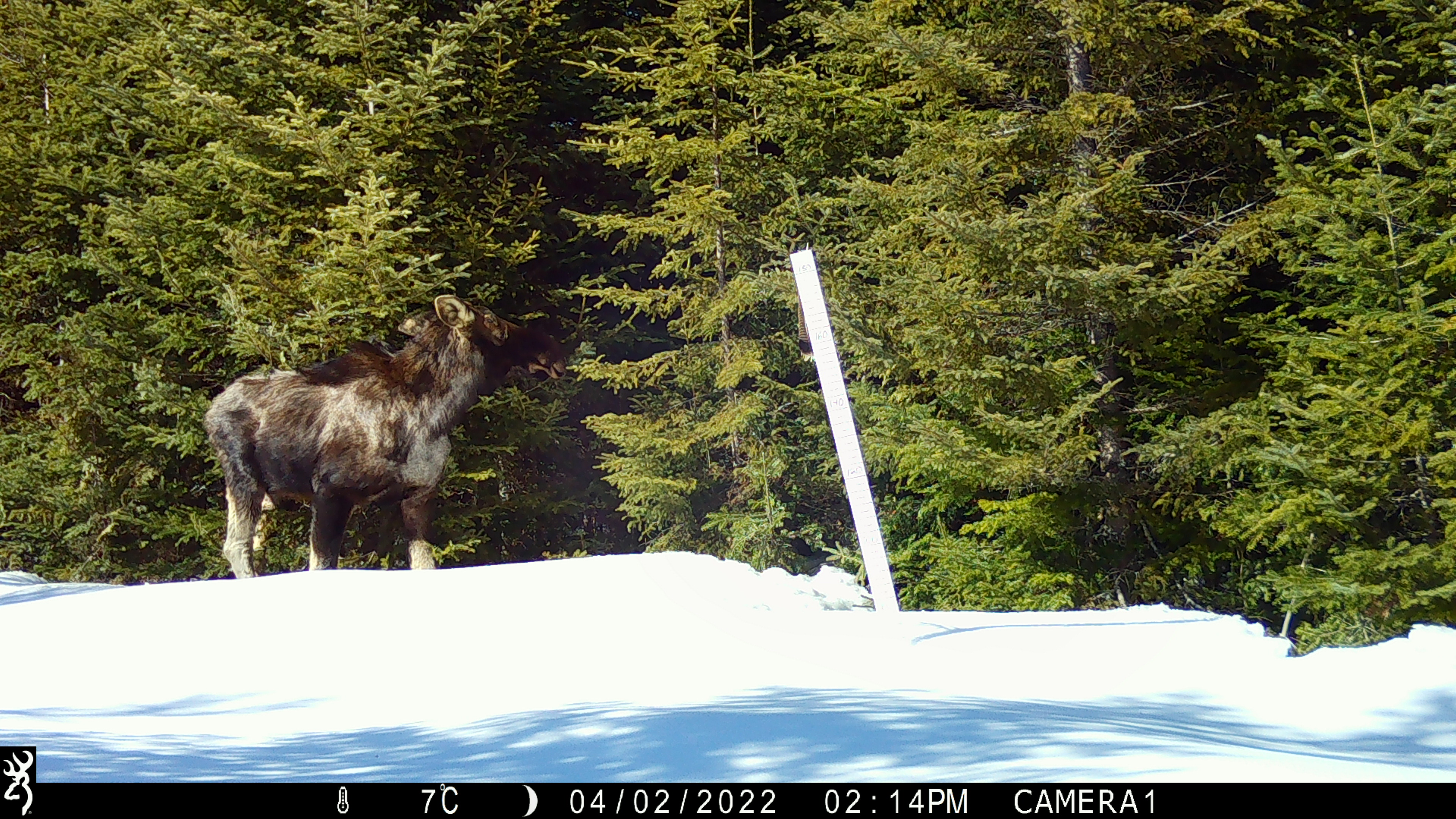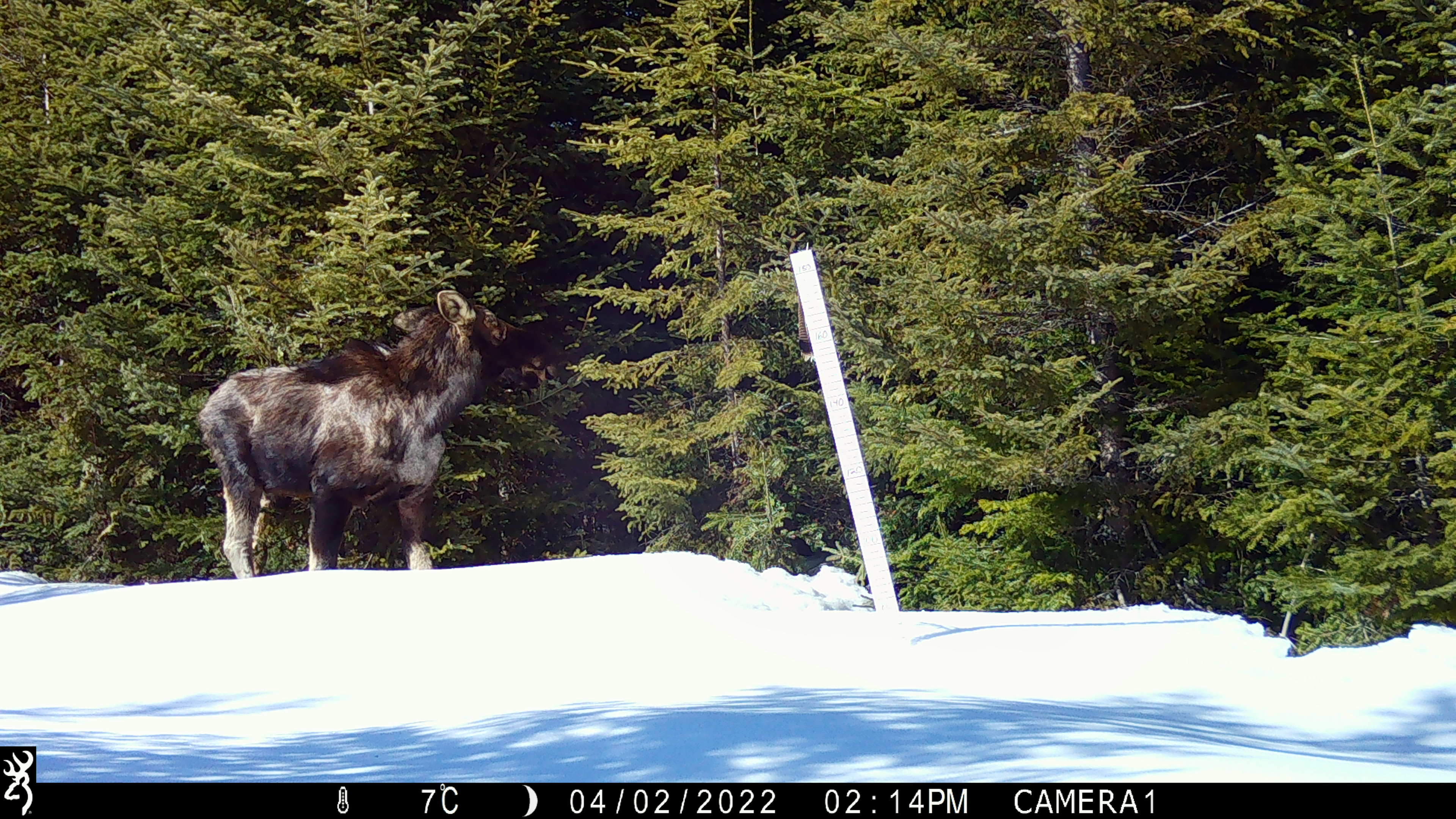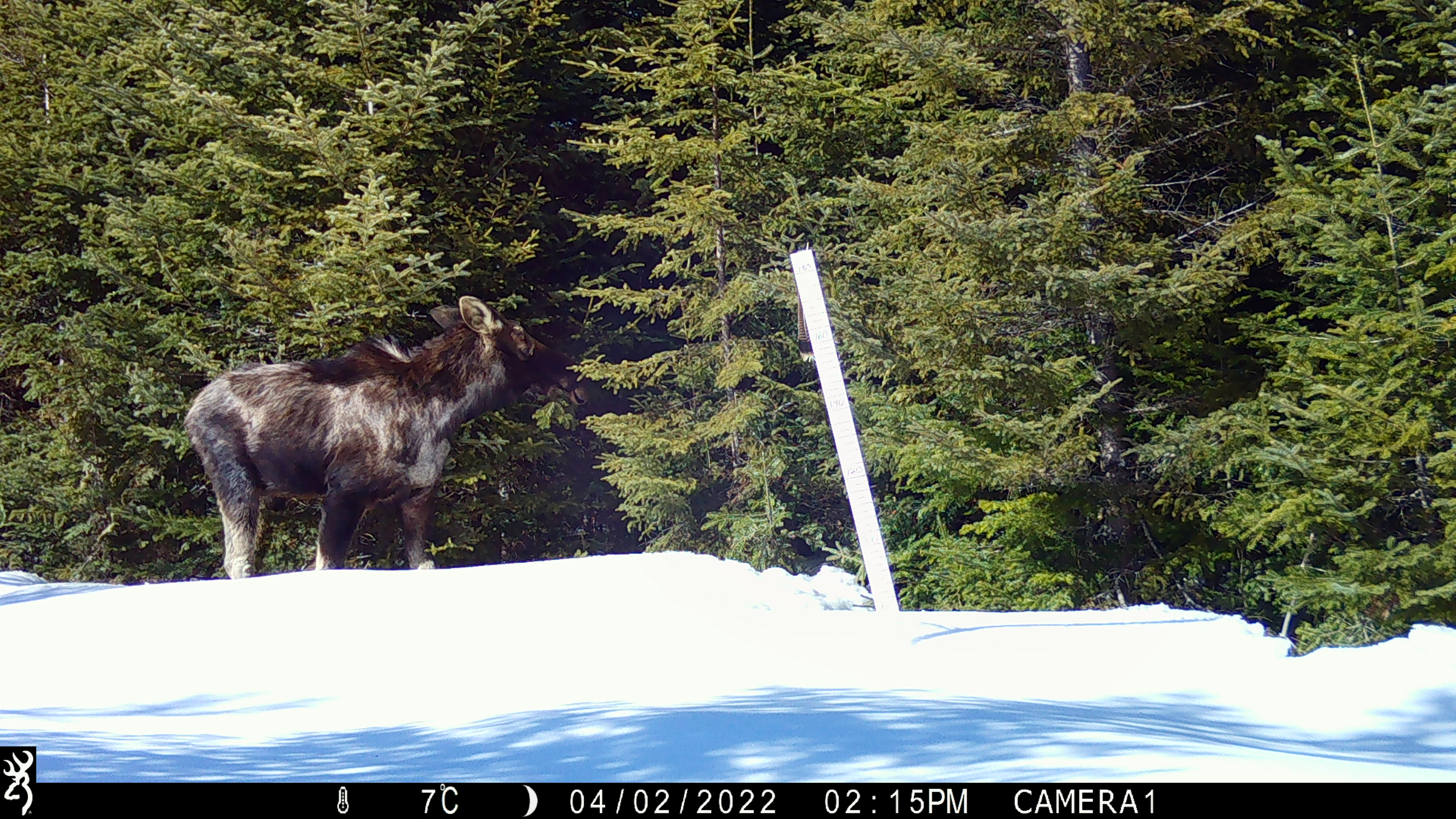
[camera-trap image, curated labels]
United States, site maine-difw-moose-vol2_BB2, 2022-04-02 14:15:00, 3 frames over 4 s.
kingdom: Animalia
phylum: Chordata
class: Mammalia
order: Artiodactyla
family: Cervidae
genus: Alces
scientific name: Alces alces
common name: moose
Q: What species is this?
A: Moose (Alces alces).